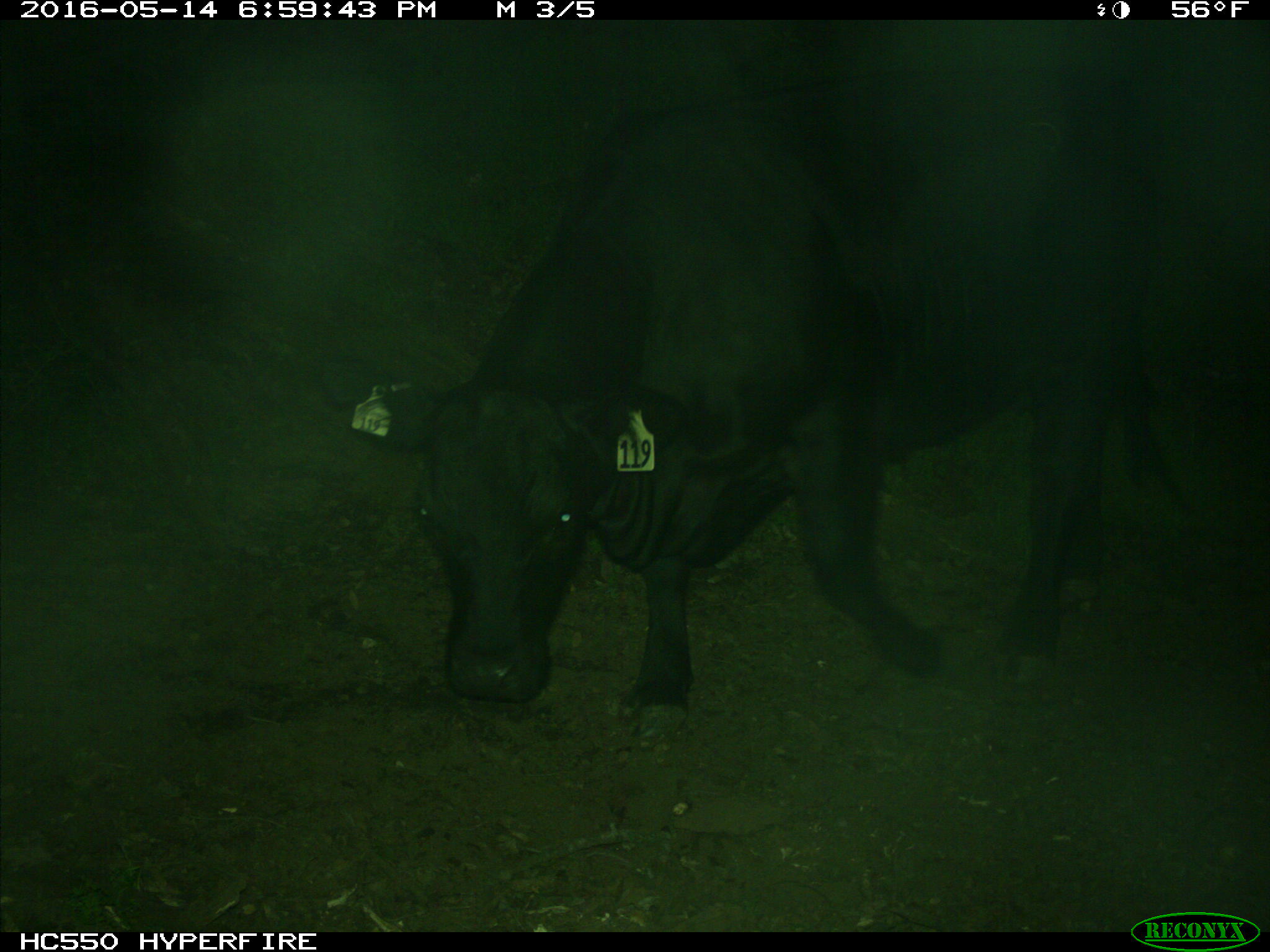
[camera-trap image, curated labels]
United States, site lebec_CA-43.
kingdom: Animalia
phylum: Chordata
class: Mammalia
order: Artiodactyla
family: Bovidae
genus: Bos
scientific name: Bos taurus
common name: domestic cow